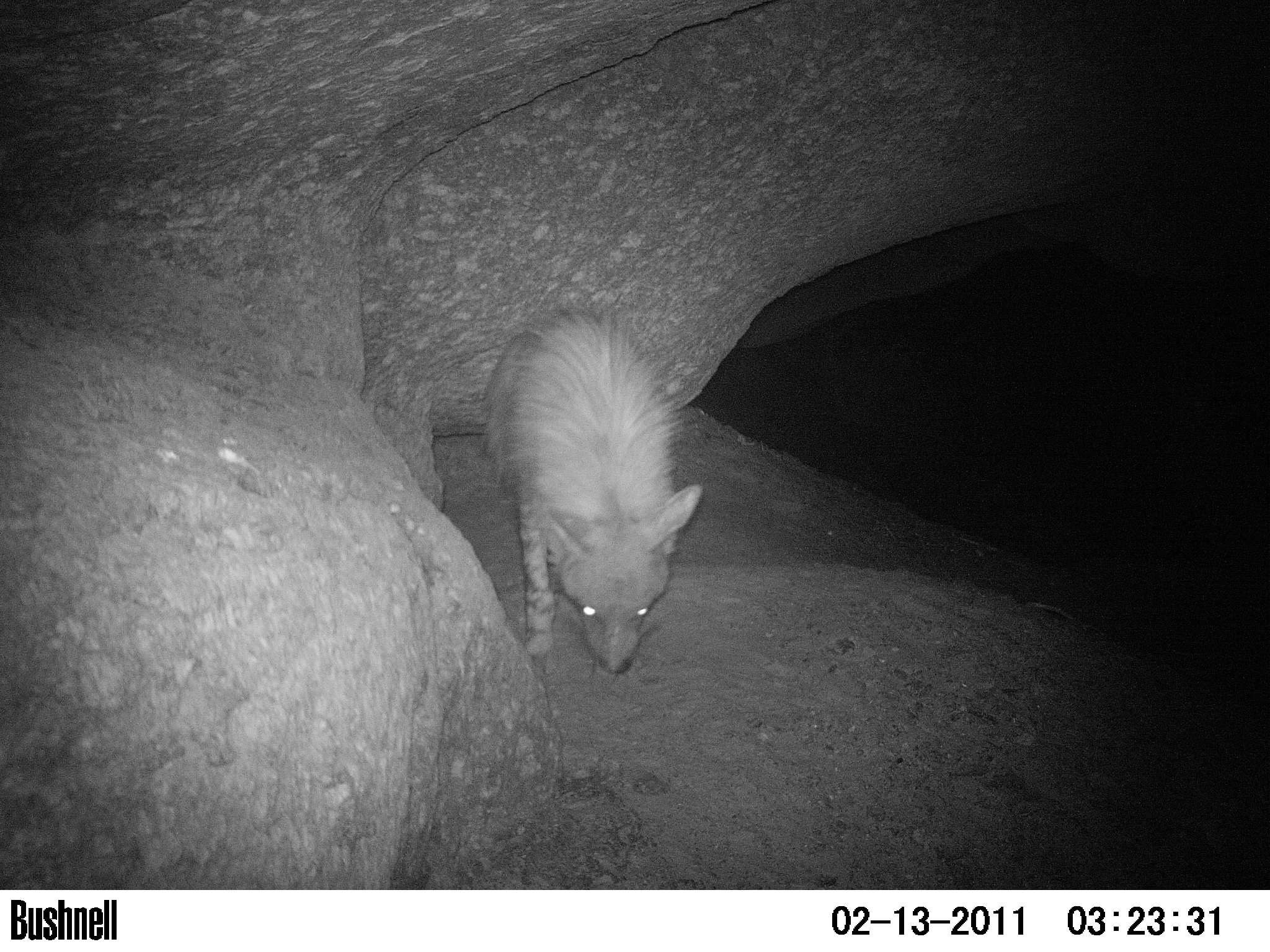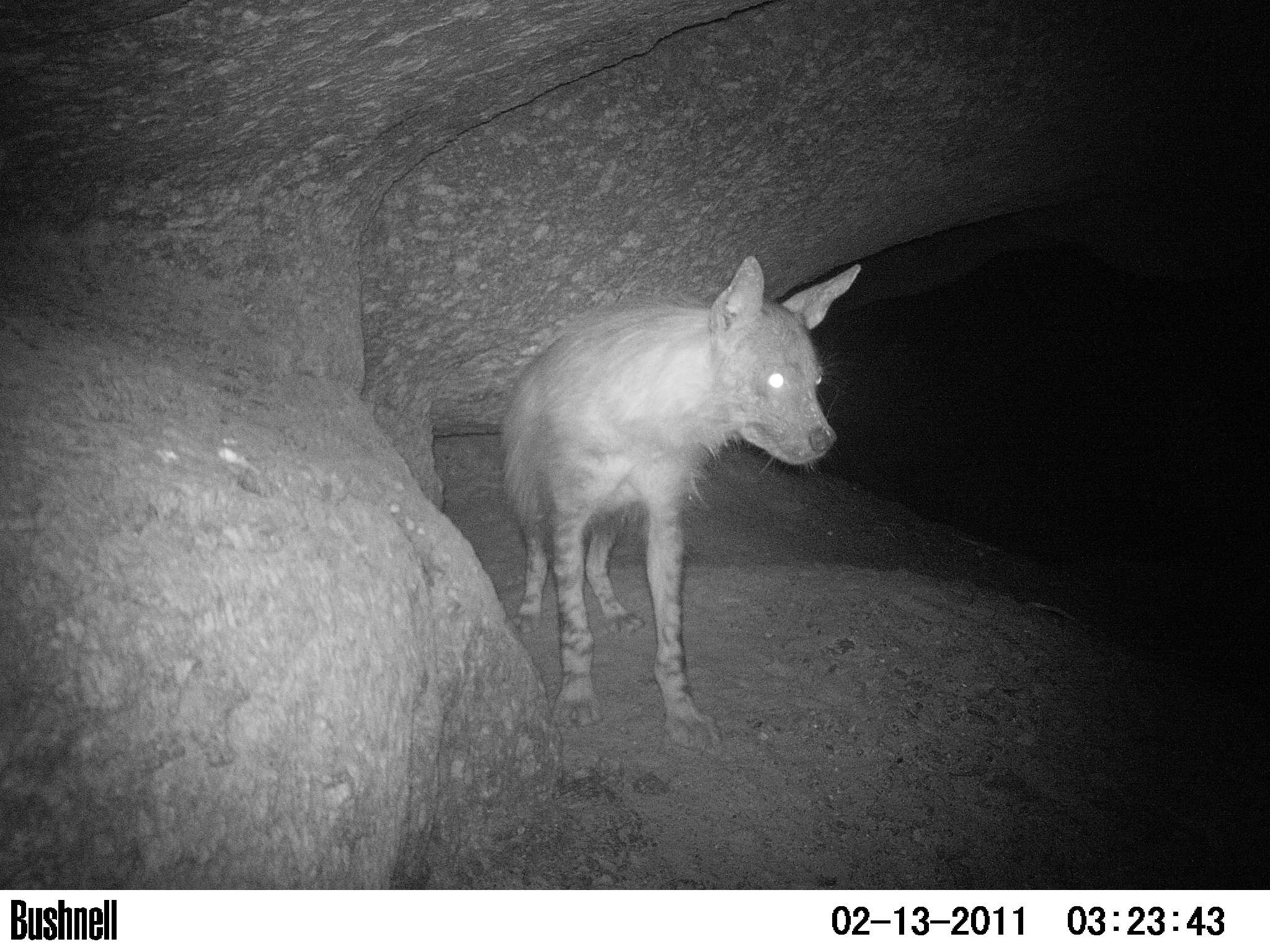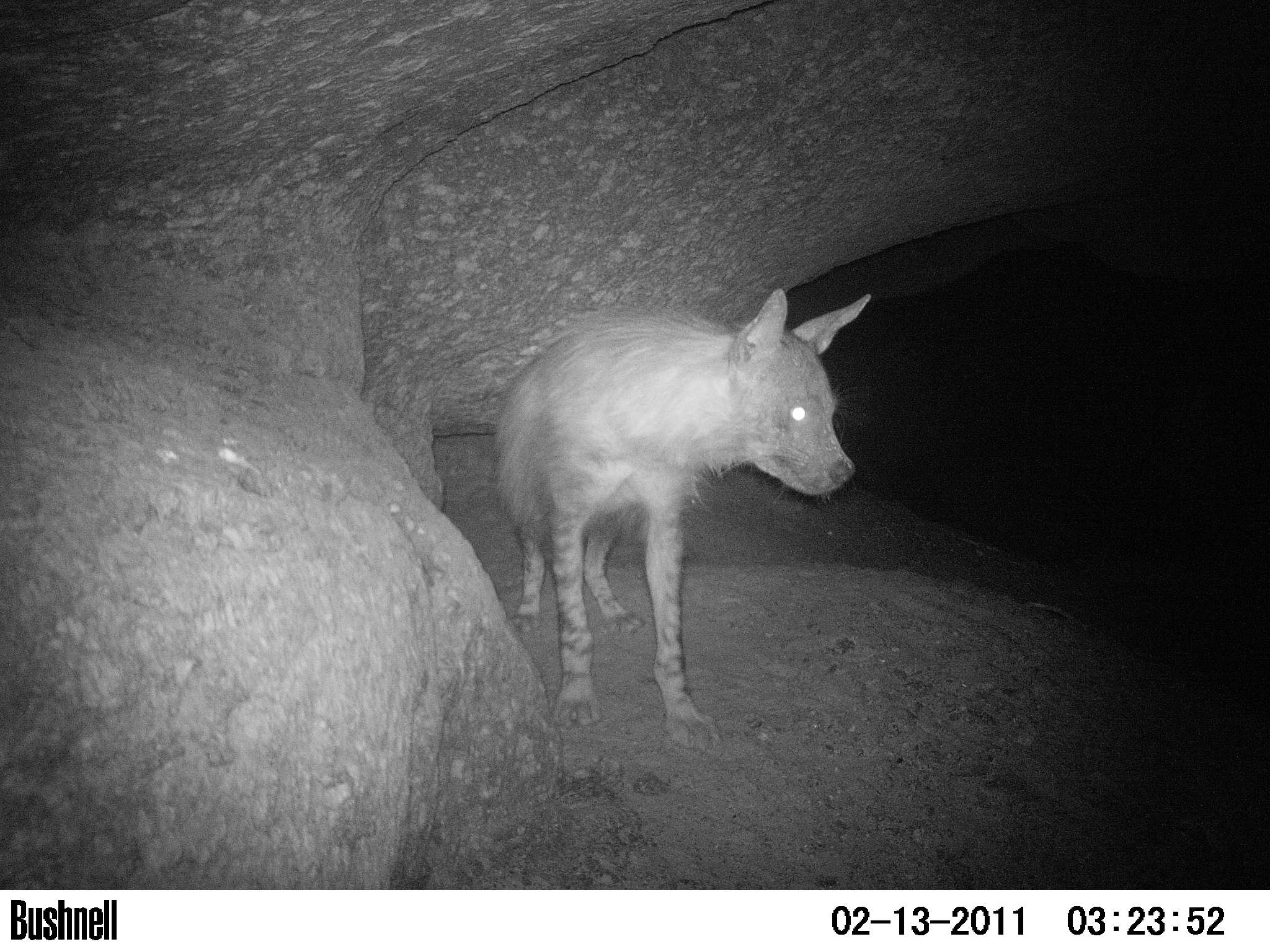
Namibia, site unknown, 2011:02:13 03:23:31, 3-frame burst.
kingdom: Animalia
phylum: Chordata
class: Mammalia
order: Carnivora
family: Hyaenidae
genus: Parahyaena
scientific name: Parahyaena brunnea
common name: brown hyena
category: hyaena brunnea